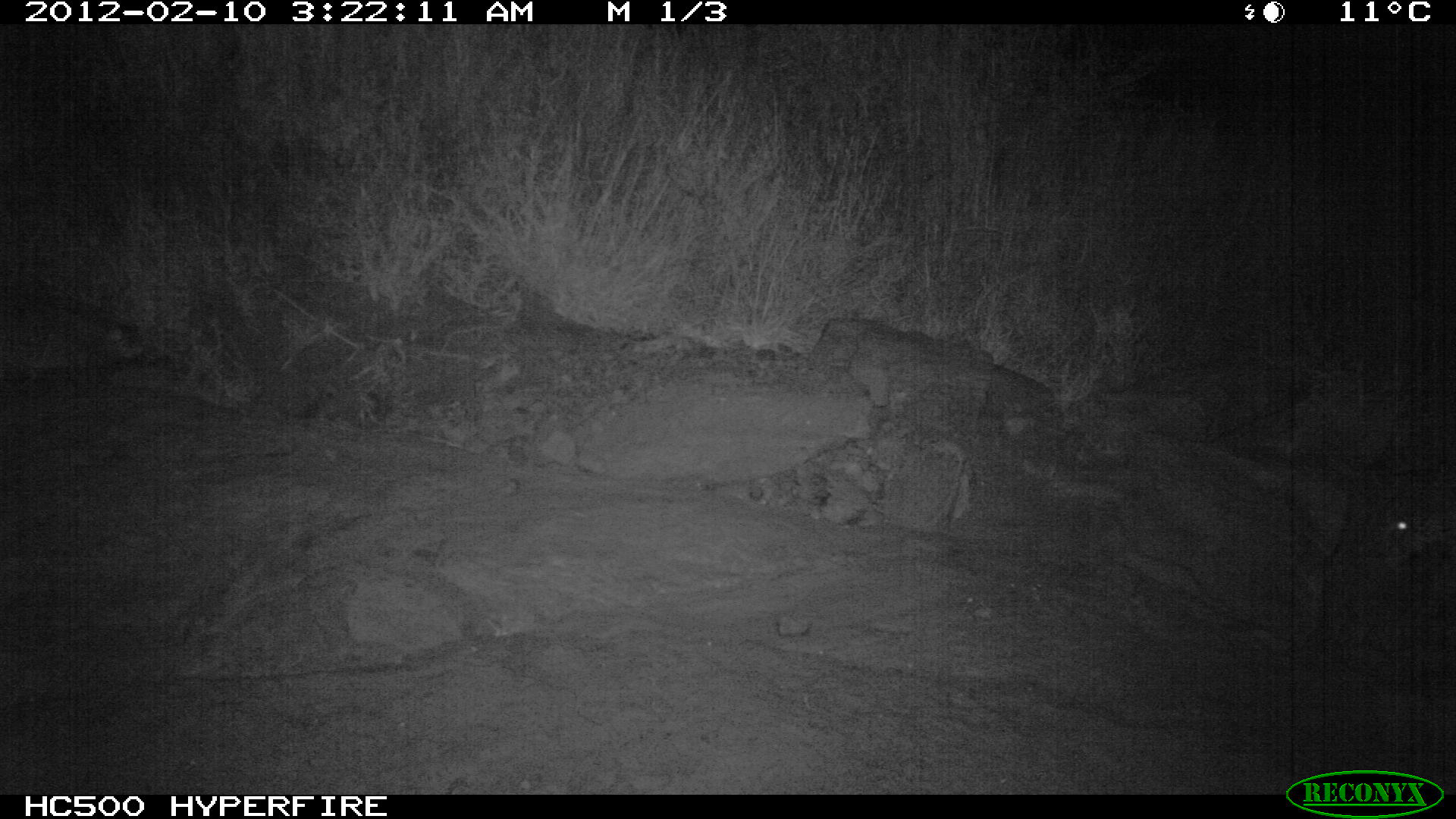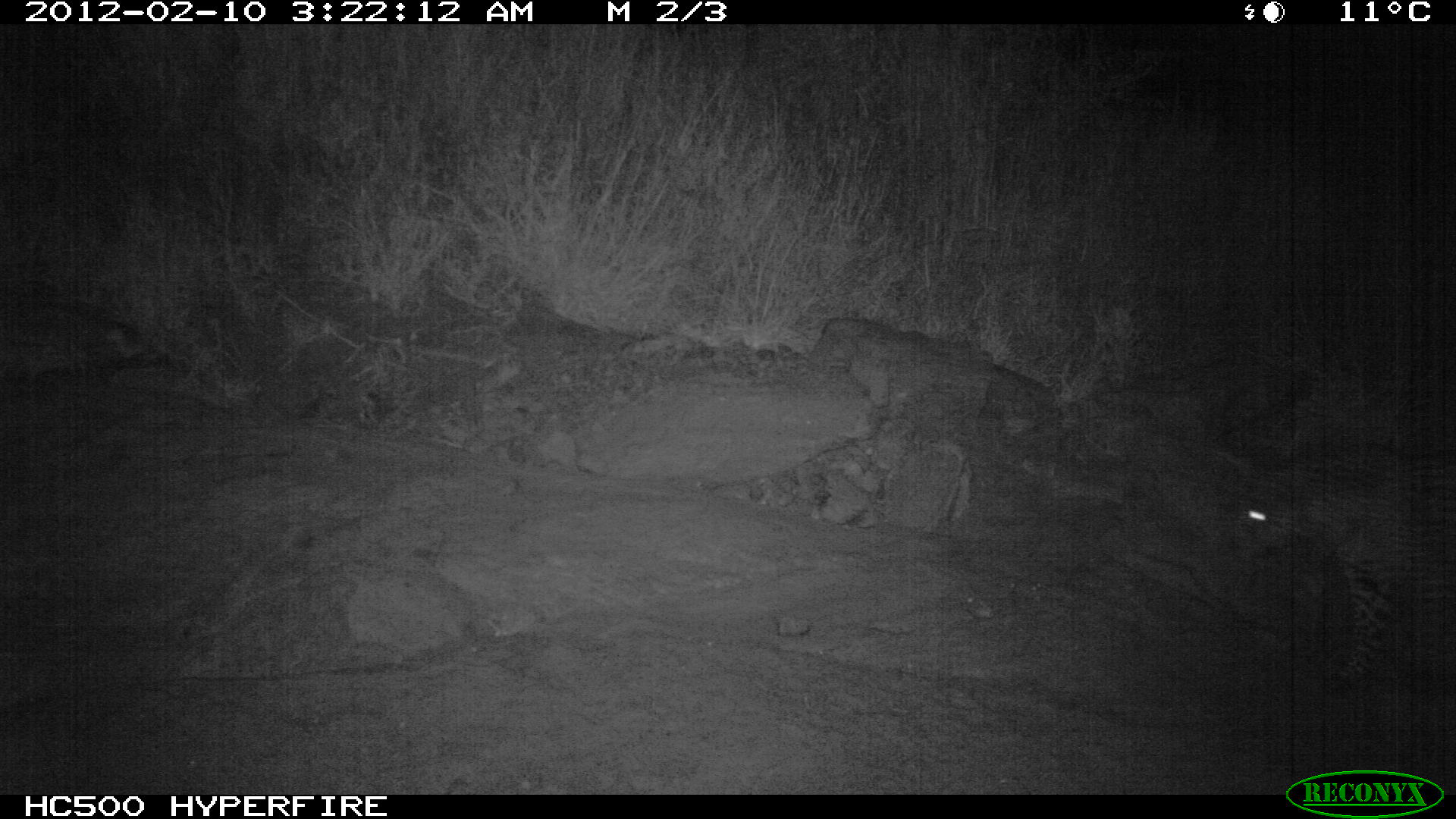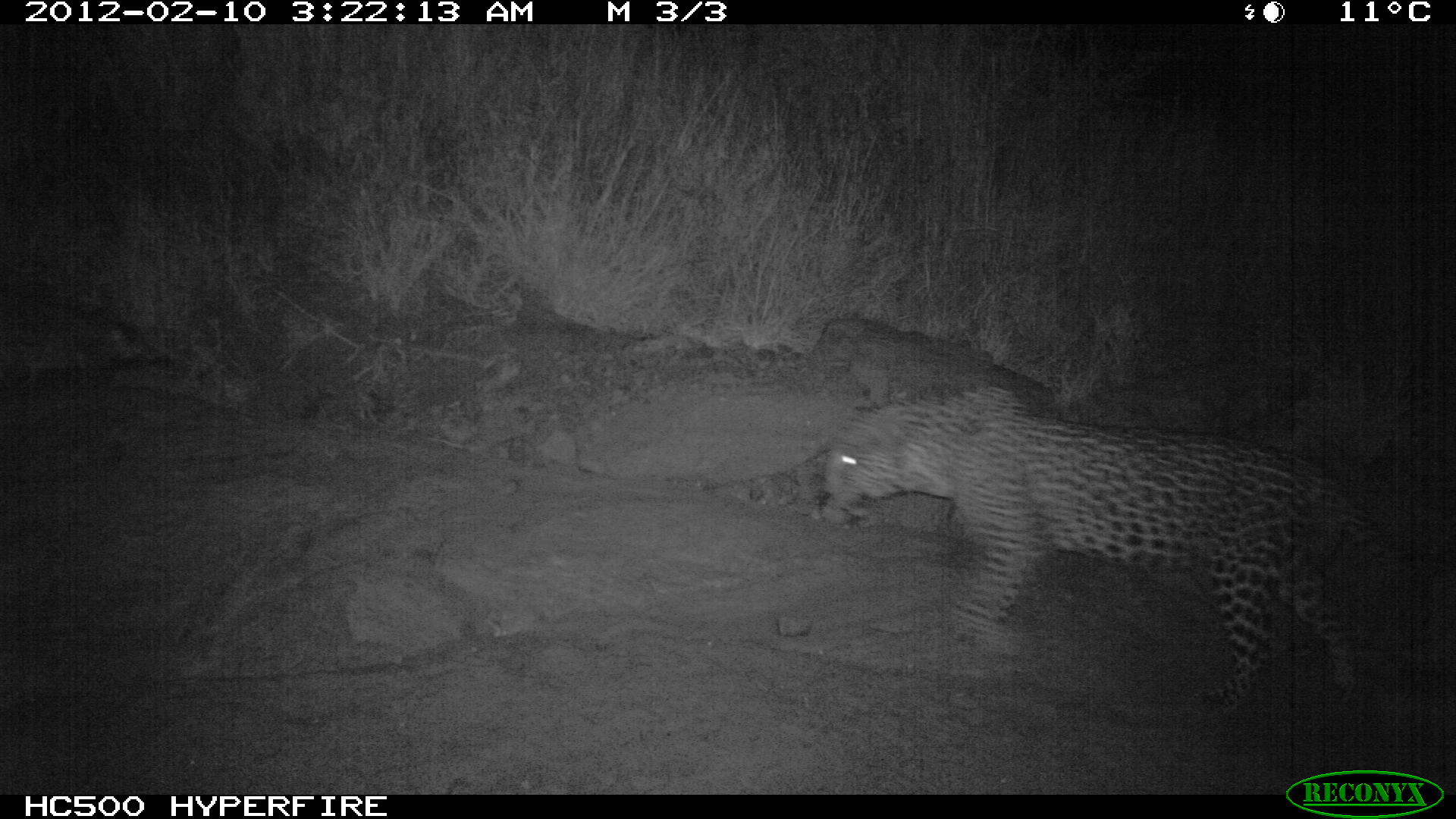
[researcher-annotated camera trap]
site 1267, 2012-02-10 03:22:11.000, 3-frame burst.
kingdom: Animalia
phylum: Chordata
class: Mammalia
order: Carnivora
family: Felidae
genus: Panthera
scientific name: Panthera pardus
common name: leopard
Panthera pardus (leopard), count 1.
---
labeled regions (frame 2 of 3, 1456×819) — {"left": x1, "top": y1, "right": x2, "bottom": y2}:
panthera pardus: {"left": 1222, "top": 430, "right": 1452, "bottom": 690}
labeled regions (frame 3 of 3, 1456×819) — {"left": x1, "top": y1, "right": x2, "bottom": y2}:
panthera pardus: {"left": 820, "top": 384, "right": 1454, "bottom": 708}